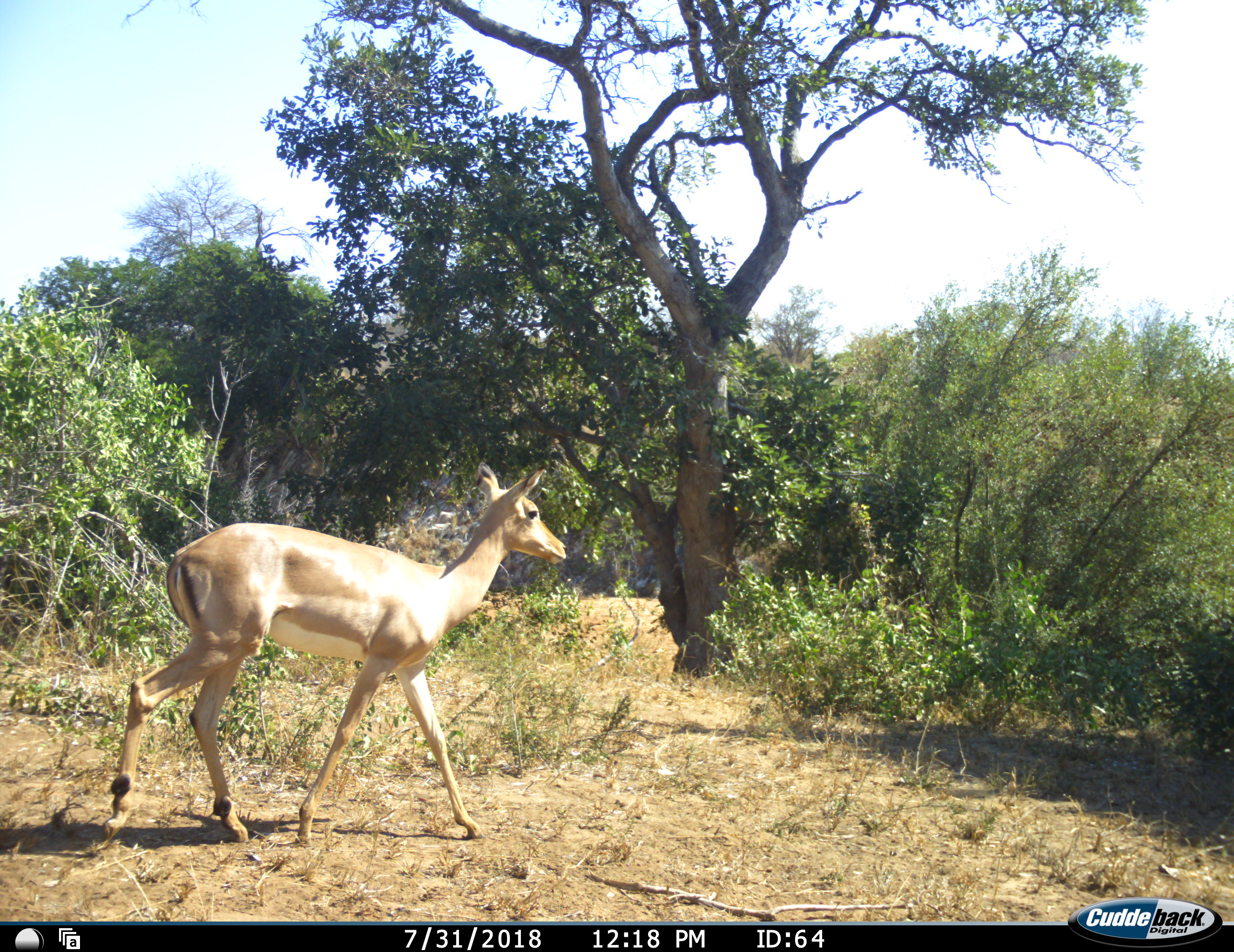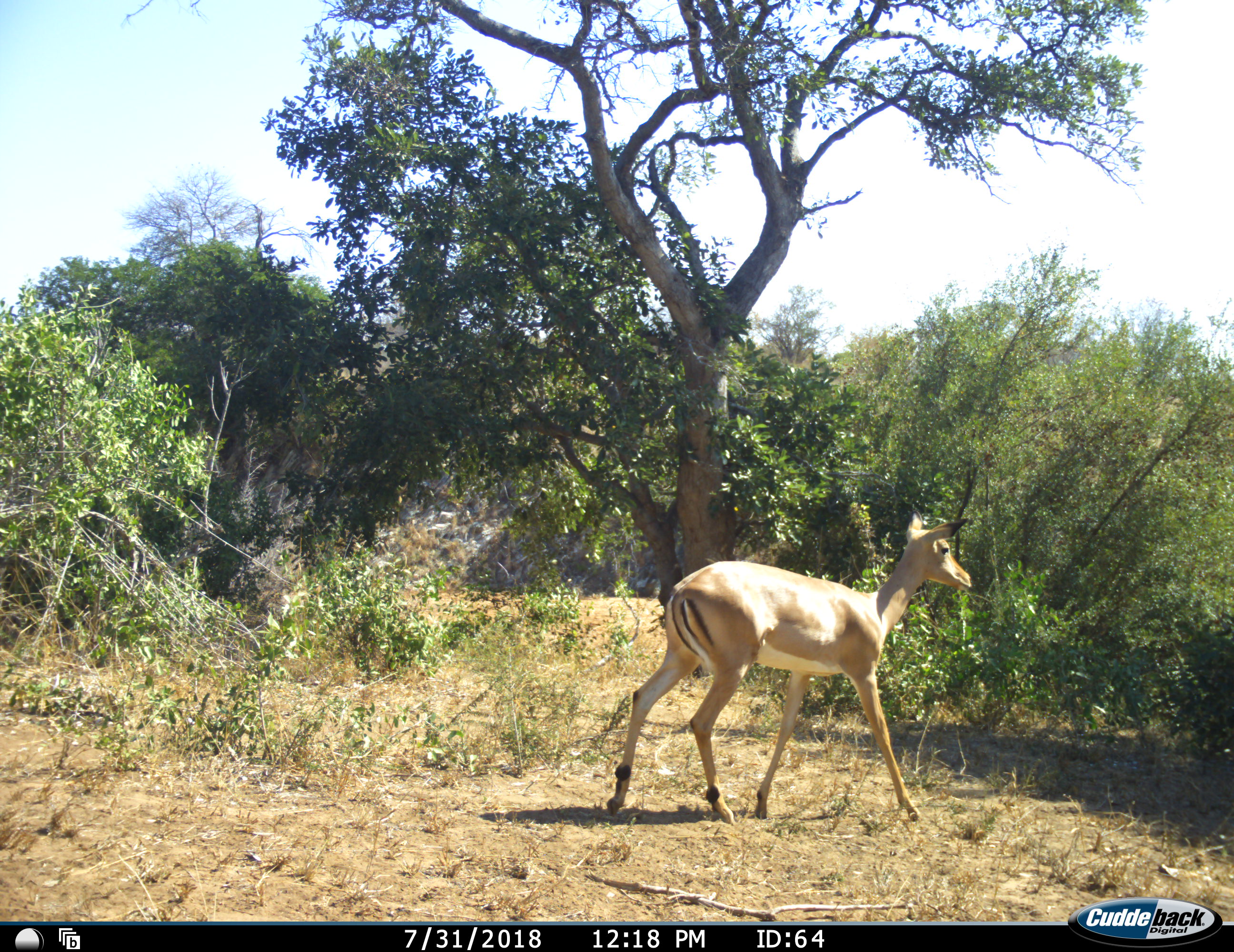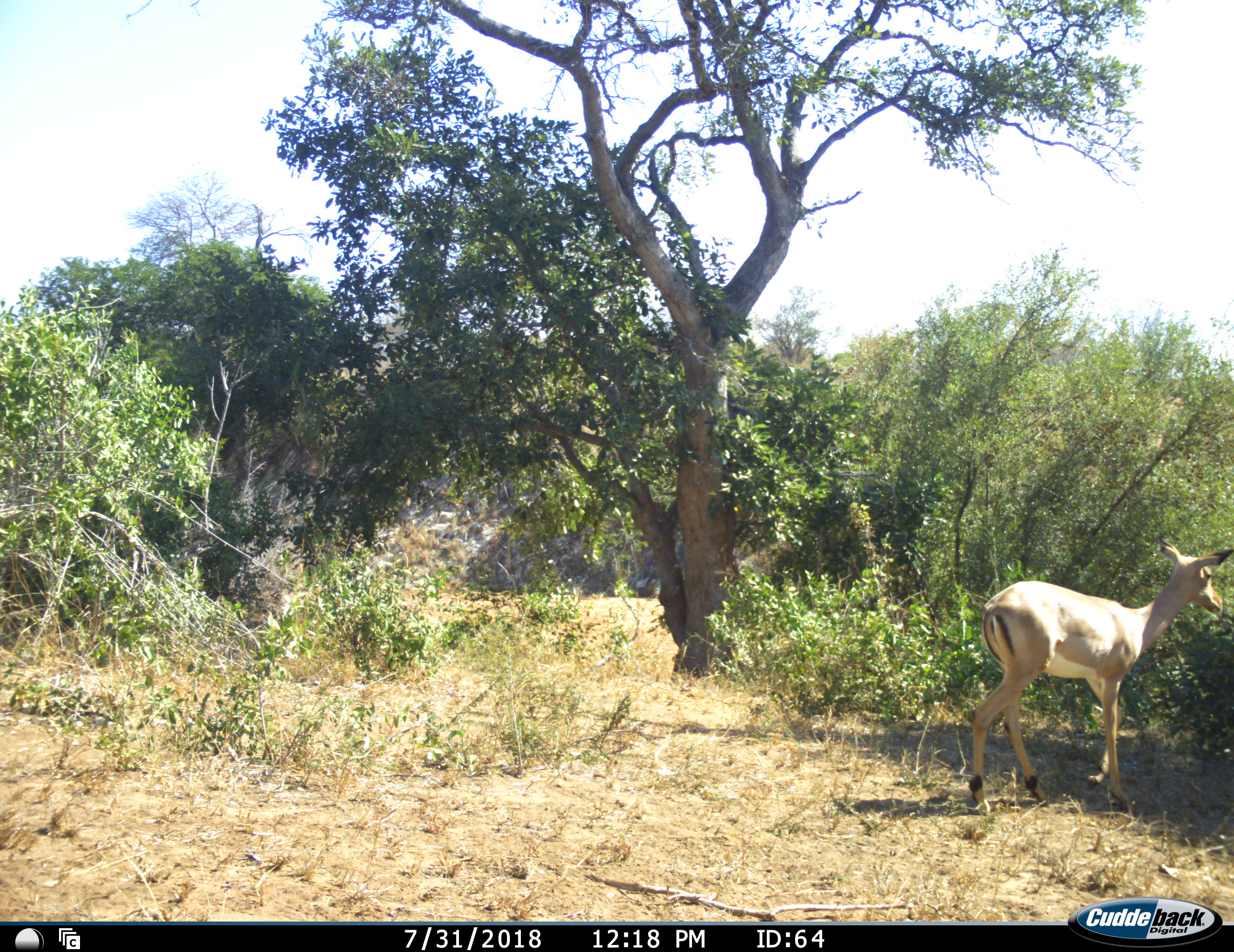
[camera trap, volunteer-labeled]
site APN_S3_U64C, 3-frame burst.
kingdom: Animalia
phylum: Chordata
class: Mammalia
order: Artiodactyla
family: Bovidae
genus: Aepyceros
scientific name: Aepyceros melampus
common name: impala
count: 1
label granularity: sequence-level